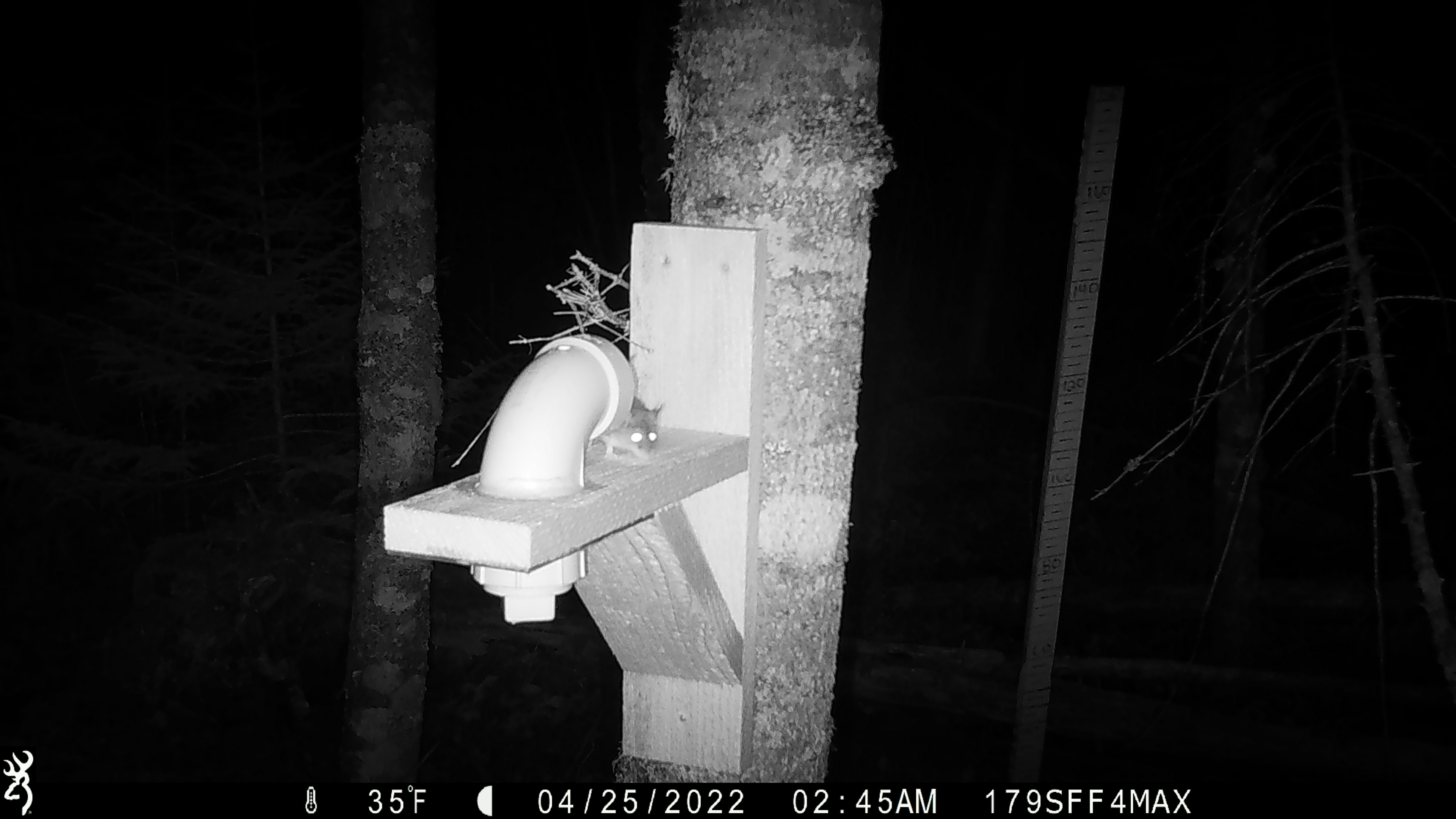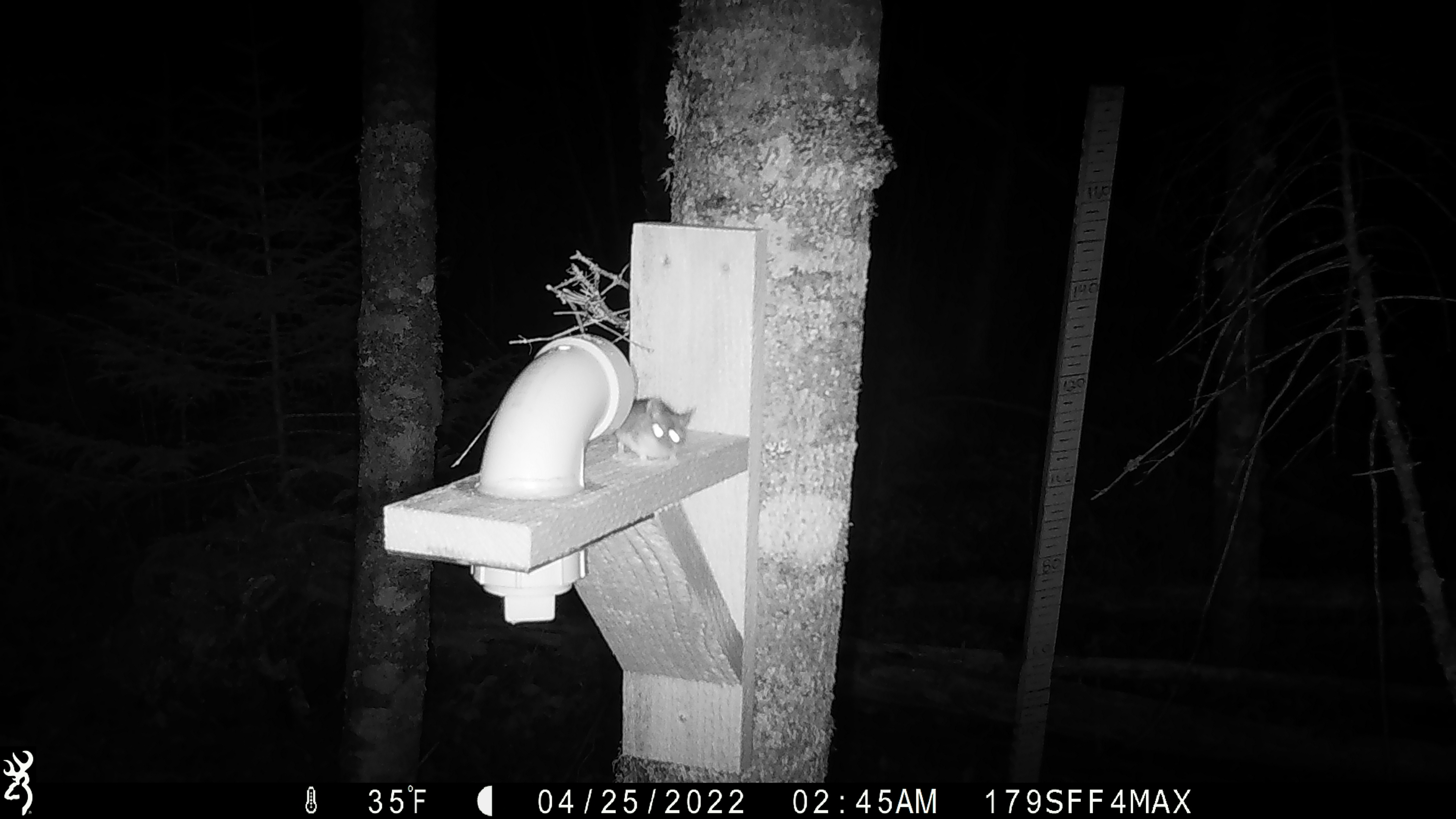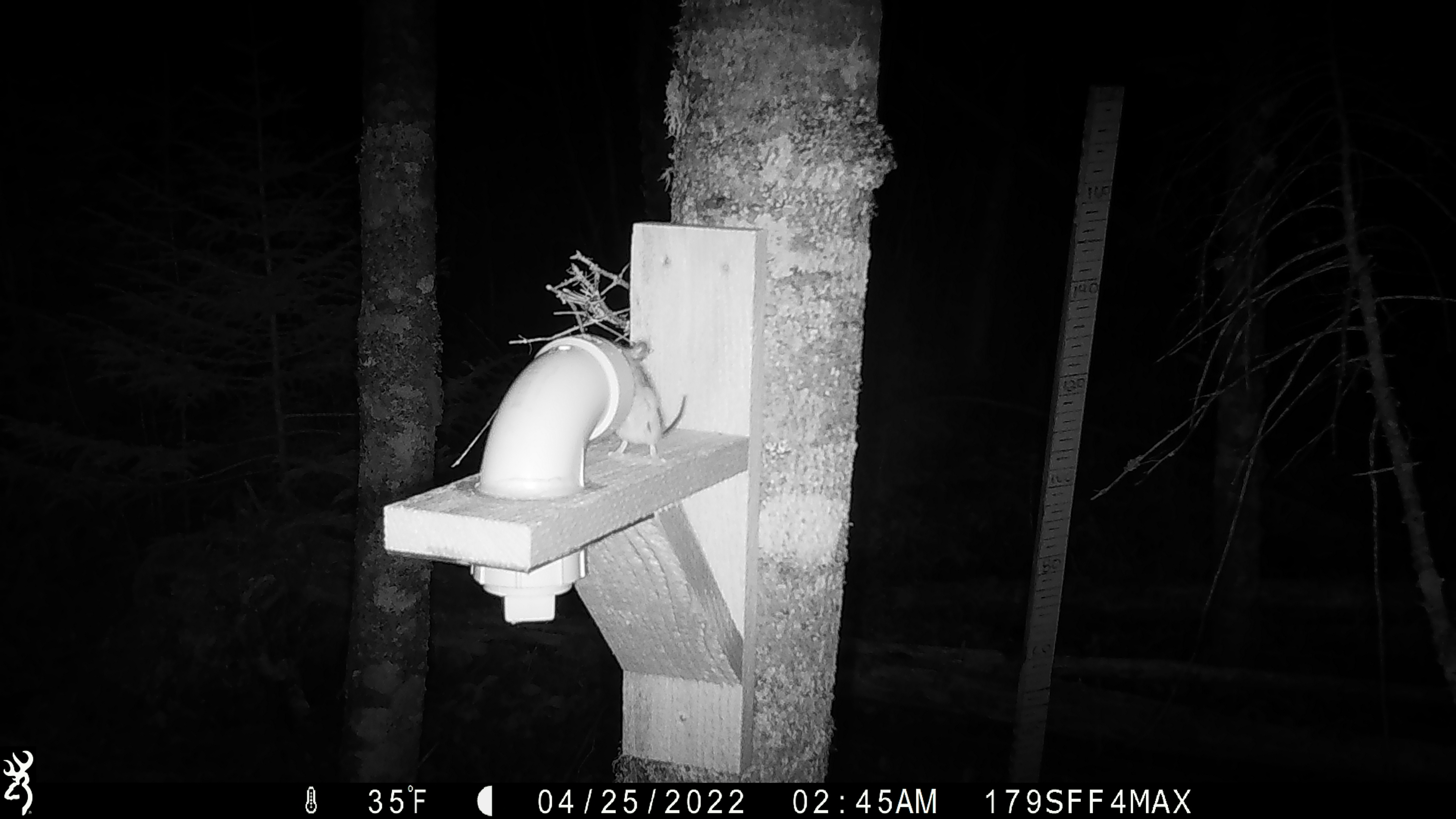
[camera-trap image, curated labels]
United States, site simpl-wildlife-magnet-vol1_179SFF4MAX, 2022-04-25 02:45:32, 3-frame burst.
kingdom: Animalia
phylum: Chordata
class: Mammalia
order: Rodentia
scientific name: Rodentia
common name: mouse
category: mouse sp.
Mouse sp. (mouse) (Rodentia).